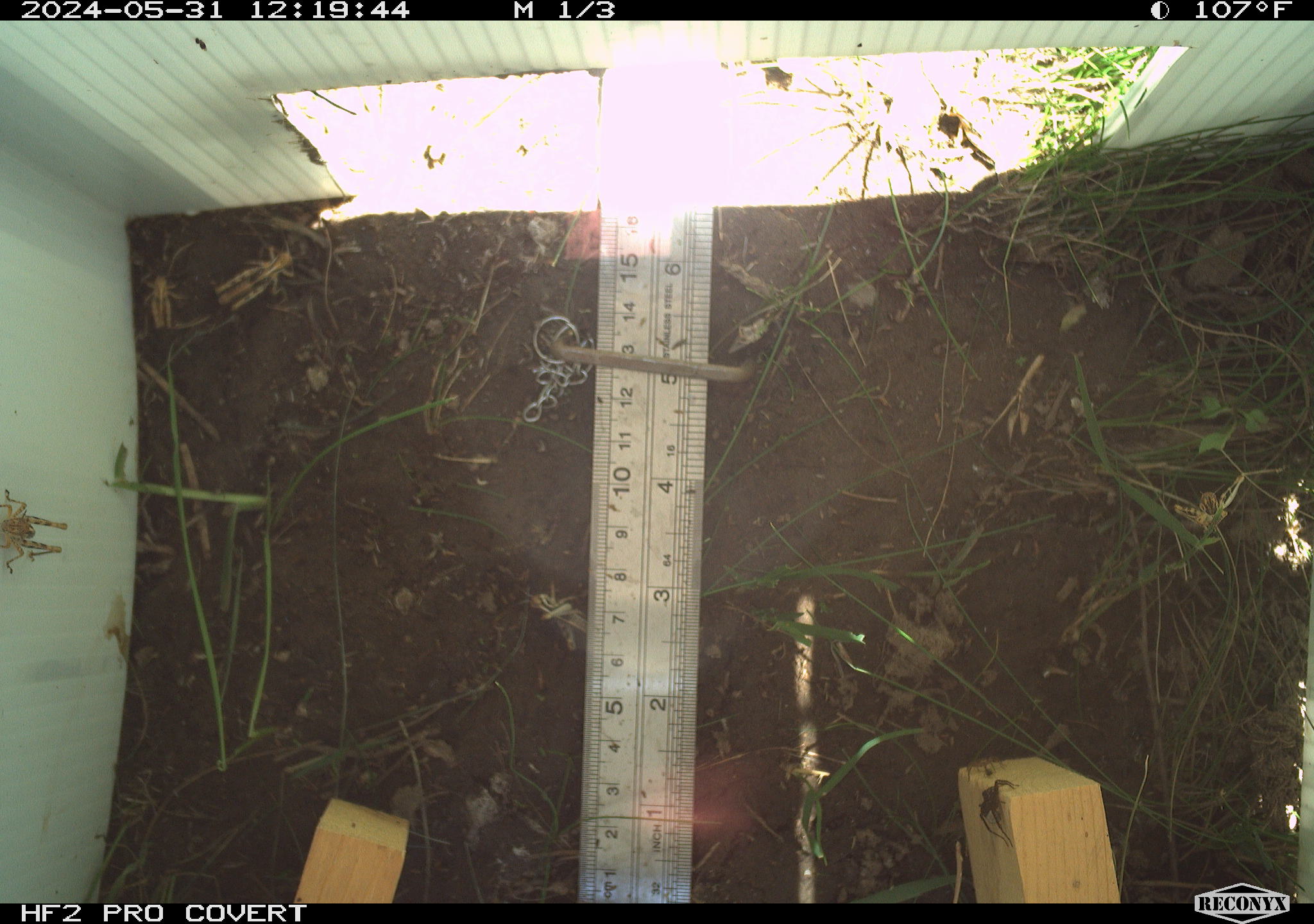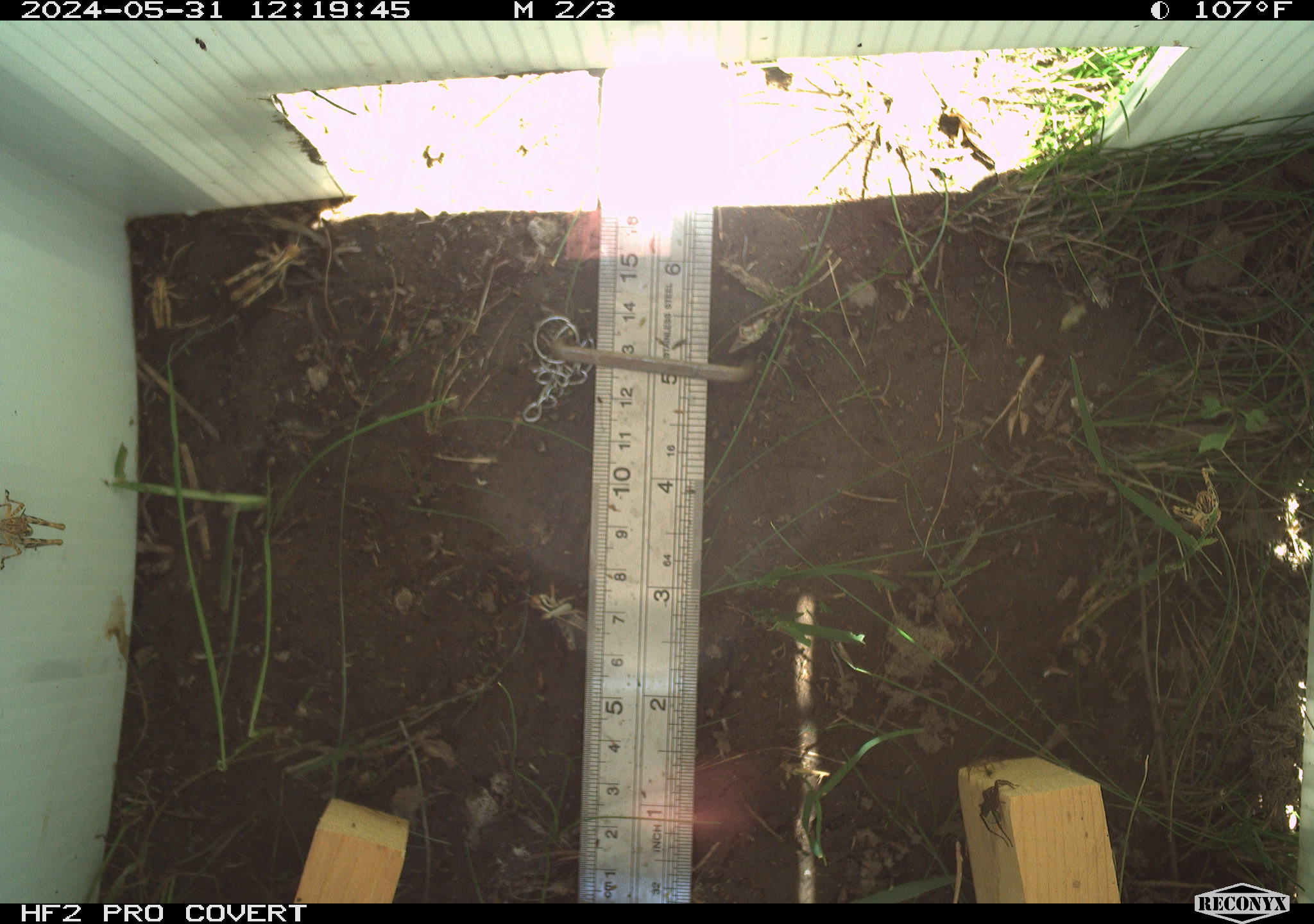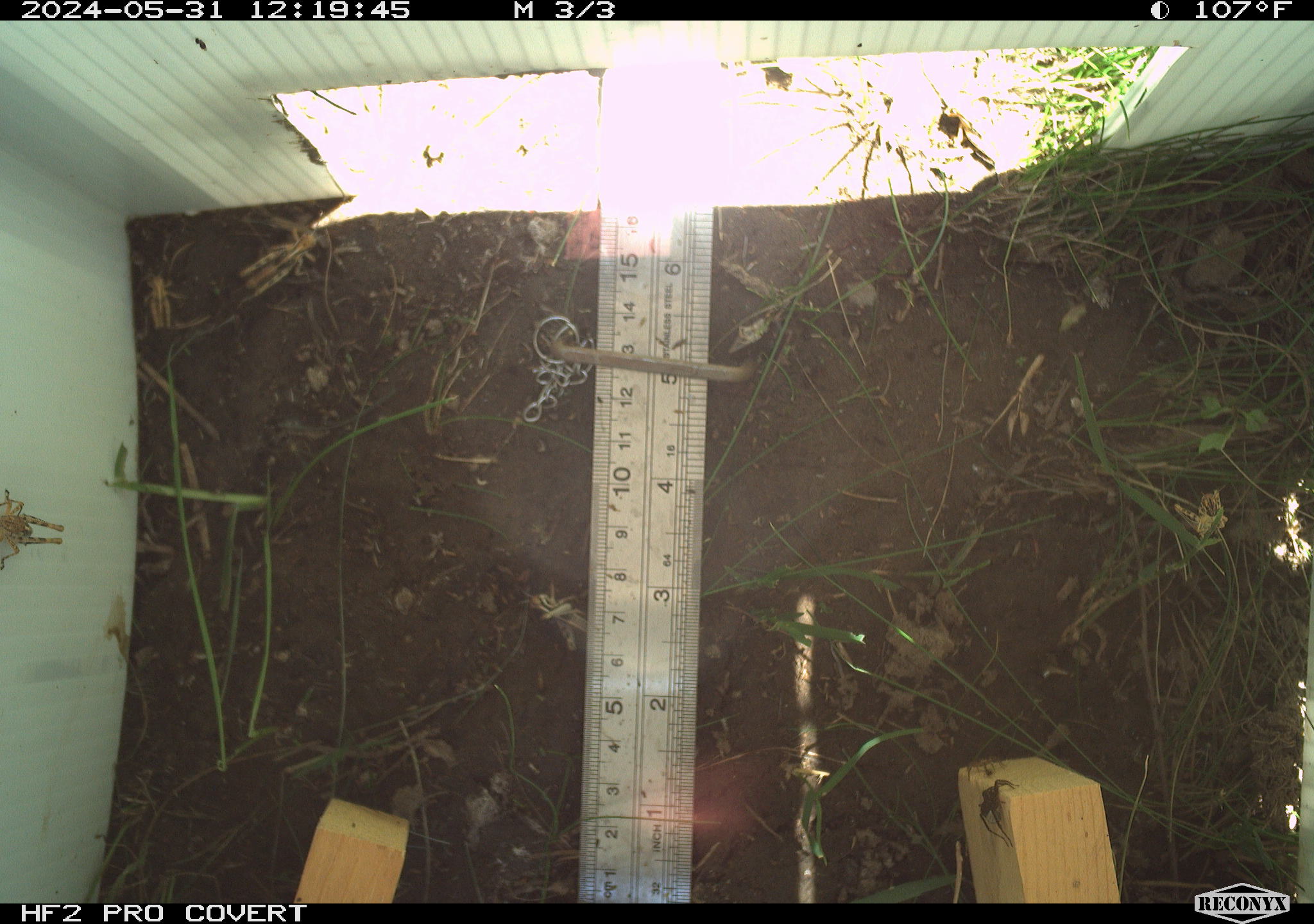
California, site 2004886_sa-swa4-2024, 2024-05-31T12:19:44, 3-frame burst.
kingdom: Animalia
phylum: Arthropoda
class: Insecta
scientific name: Insecta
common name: insect